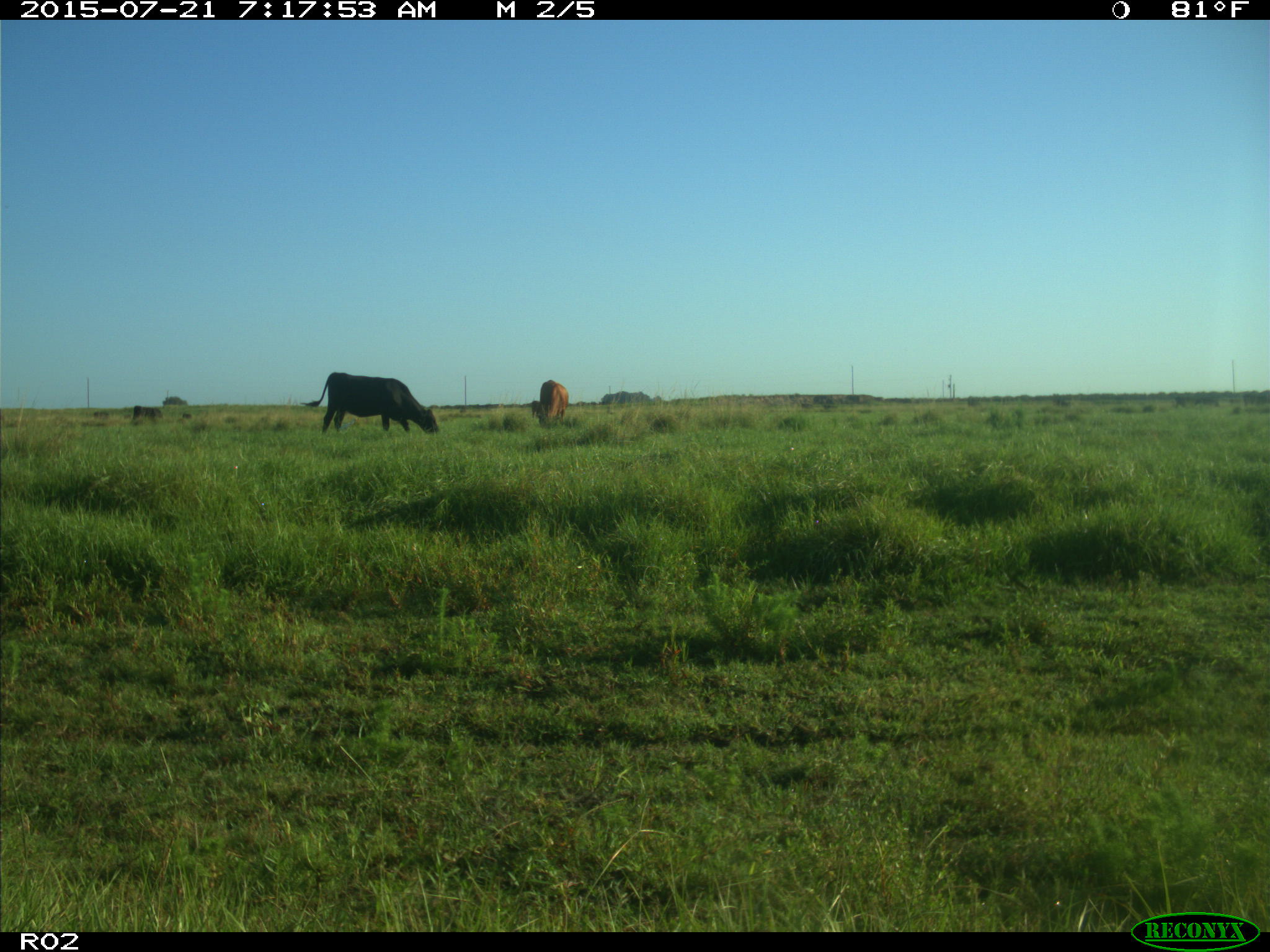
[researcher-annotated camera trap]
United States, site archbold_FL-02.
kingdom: Animalia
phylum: Chordata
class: Mammalia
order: Artiodactyla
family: Bovidae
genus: Bos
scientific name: Bos taurus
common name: domestic cow